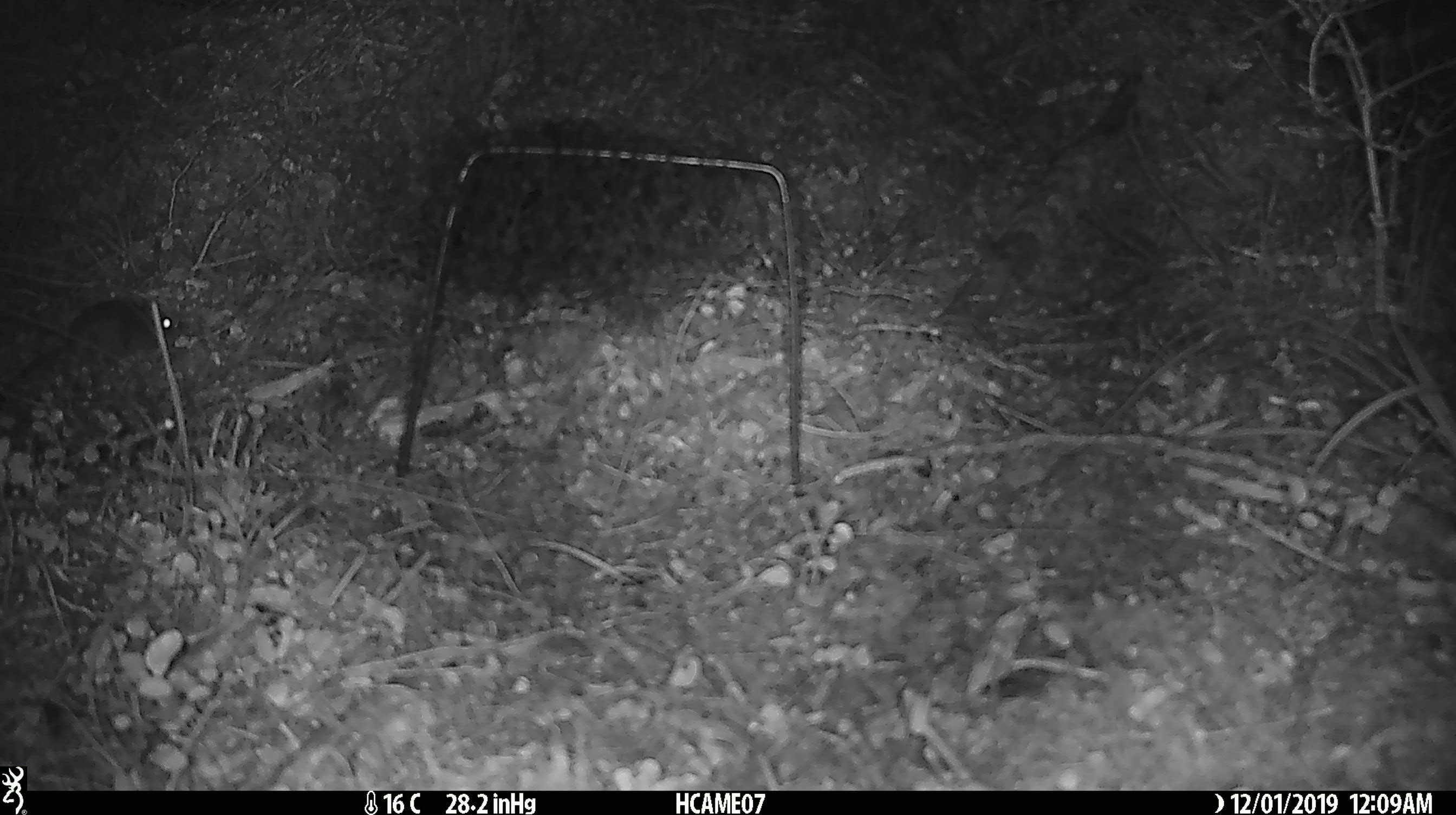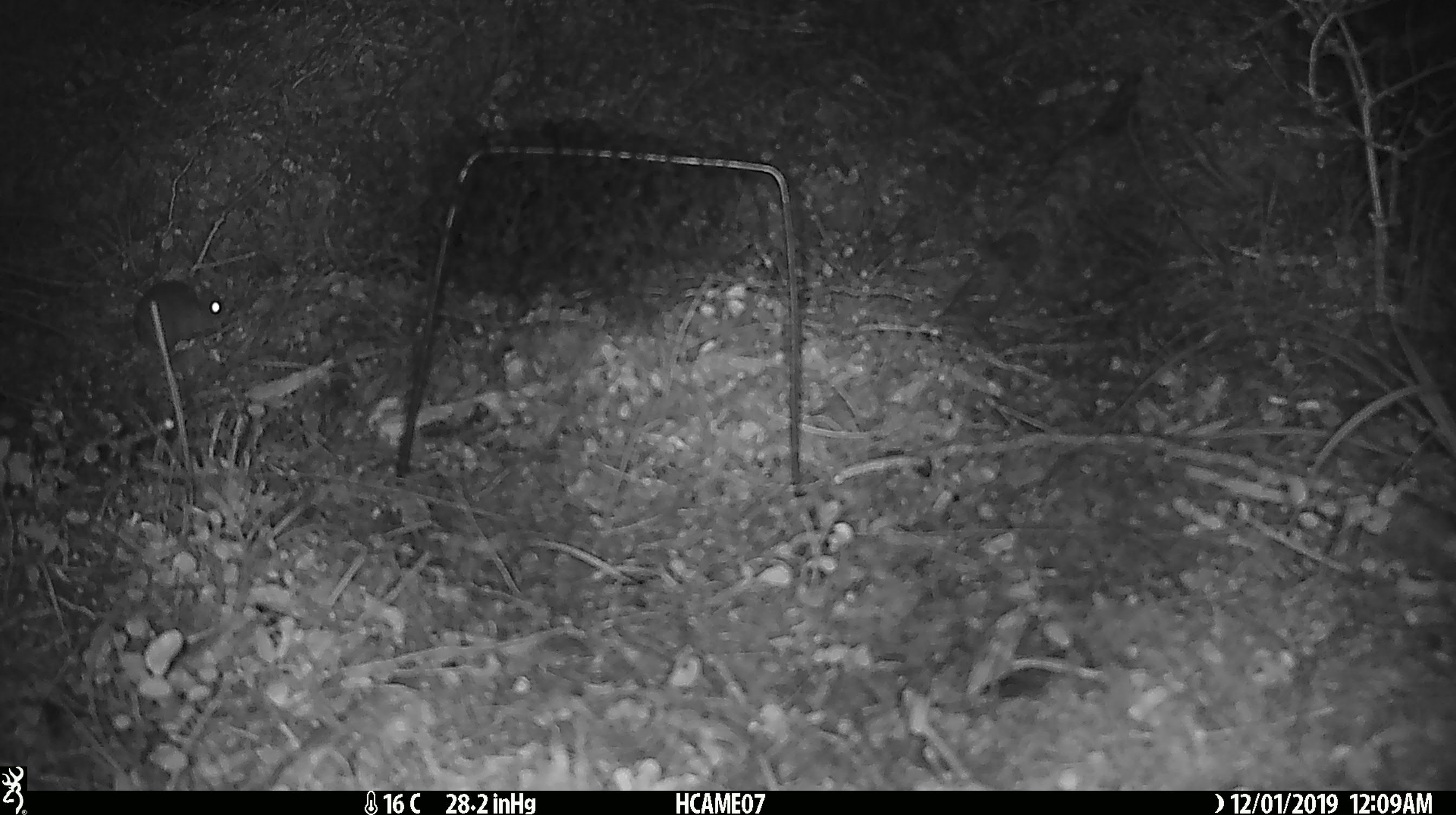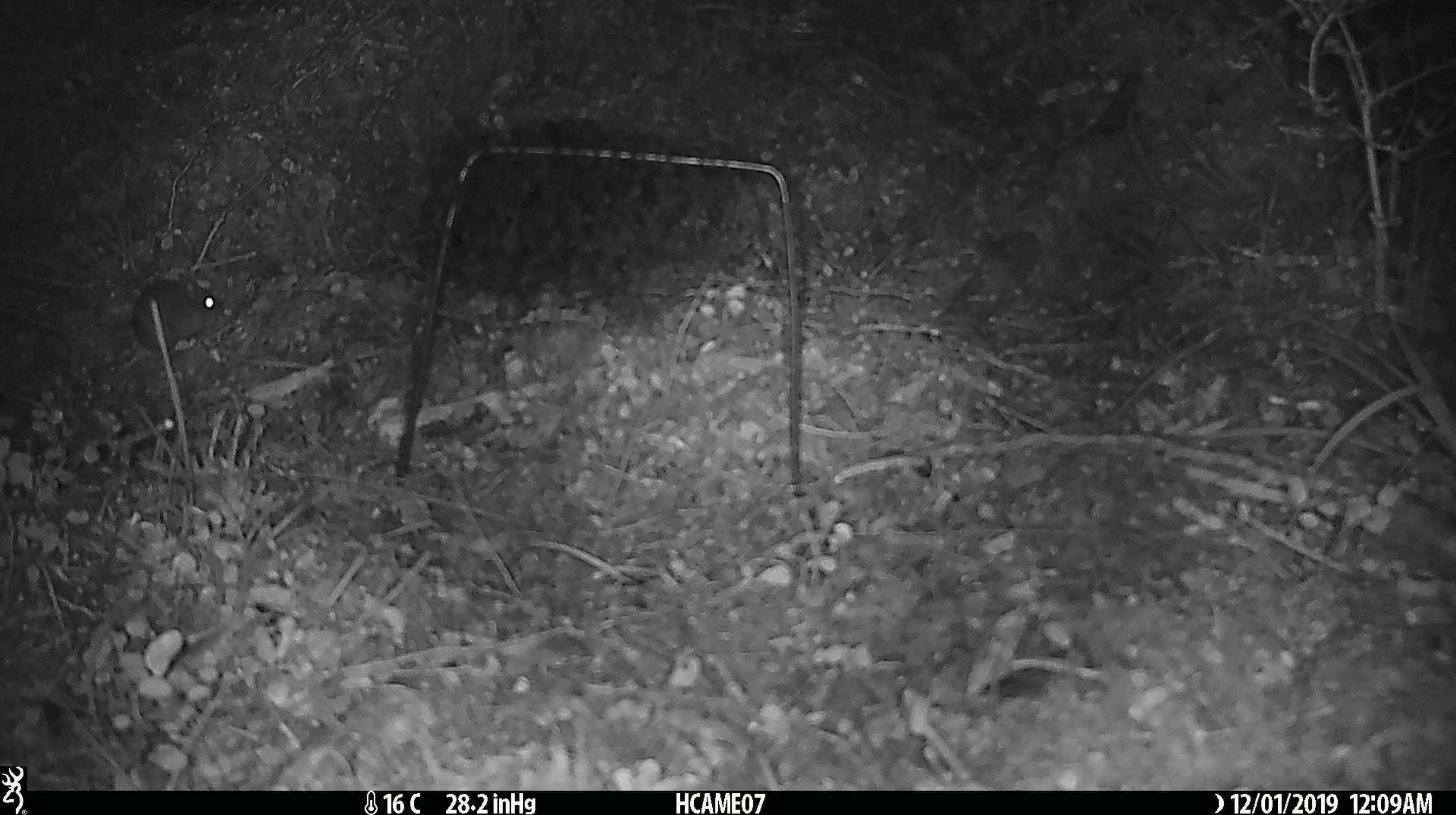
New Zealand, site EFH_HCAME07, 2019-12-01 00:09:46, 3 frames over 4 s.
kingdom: Animalia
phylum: Chordata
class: Mammalia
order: Rodentia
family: Muridae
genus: Mus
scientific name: Mus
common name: mouse